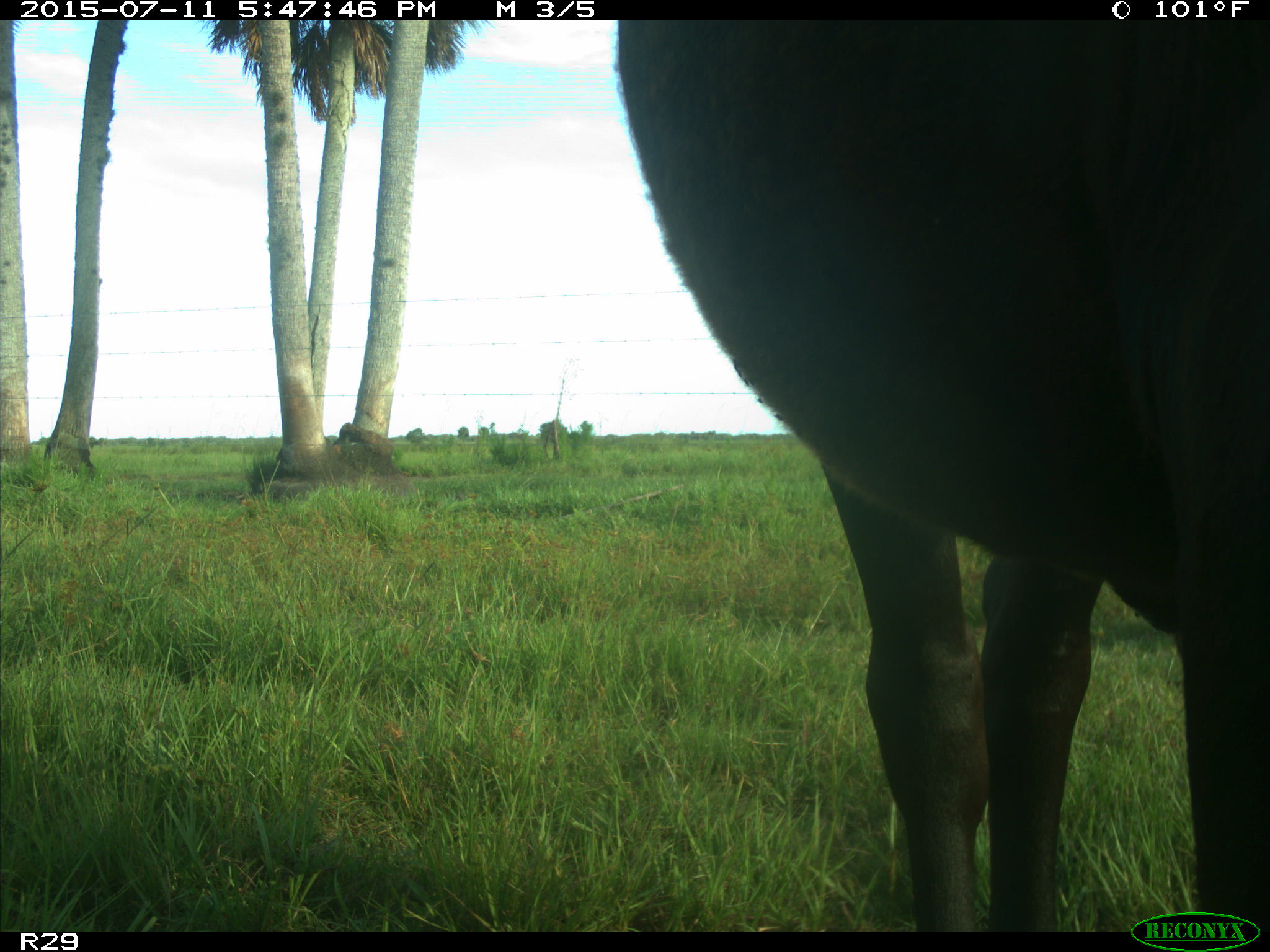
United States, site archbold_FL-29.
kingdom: Animalia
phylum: Chordata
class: Mammalia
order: Artiodactyla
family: Bovidae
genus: Bos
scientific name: Bos taurus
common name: domestic cow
Bos taurus (domestic cow).